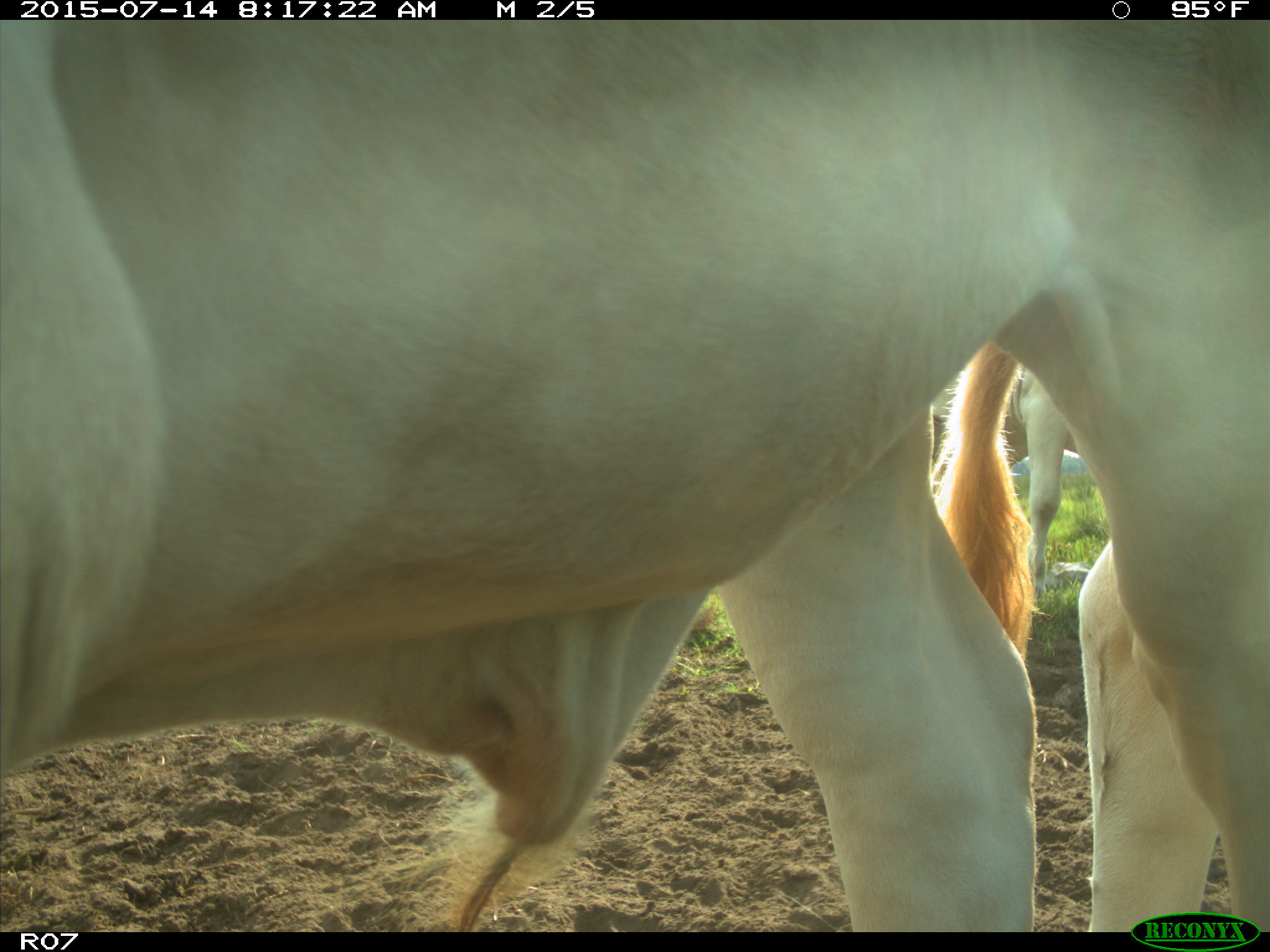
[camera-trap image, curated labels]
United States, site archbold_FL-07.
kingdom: Animalia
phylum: Chordata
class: Mammalia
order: Artiodactyla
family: Bovidae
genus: Bos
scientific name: Bos taurus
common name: domestic cow